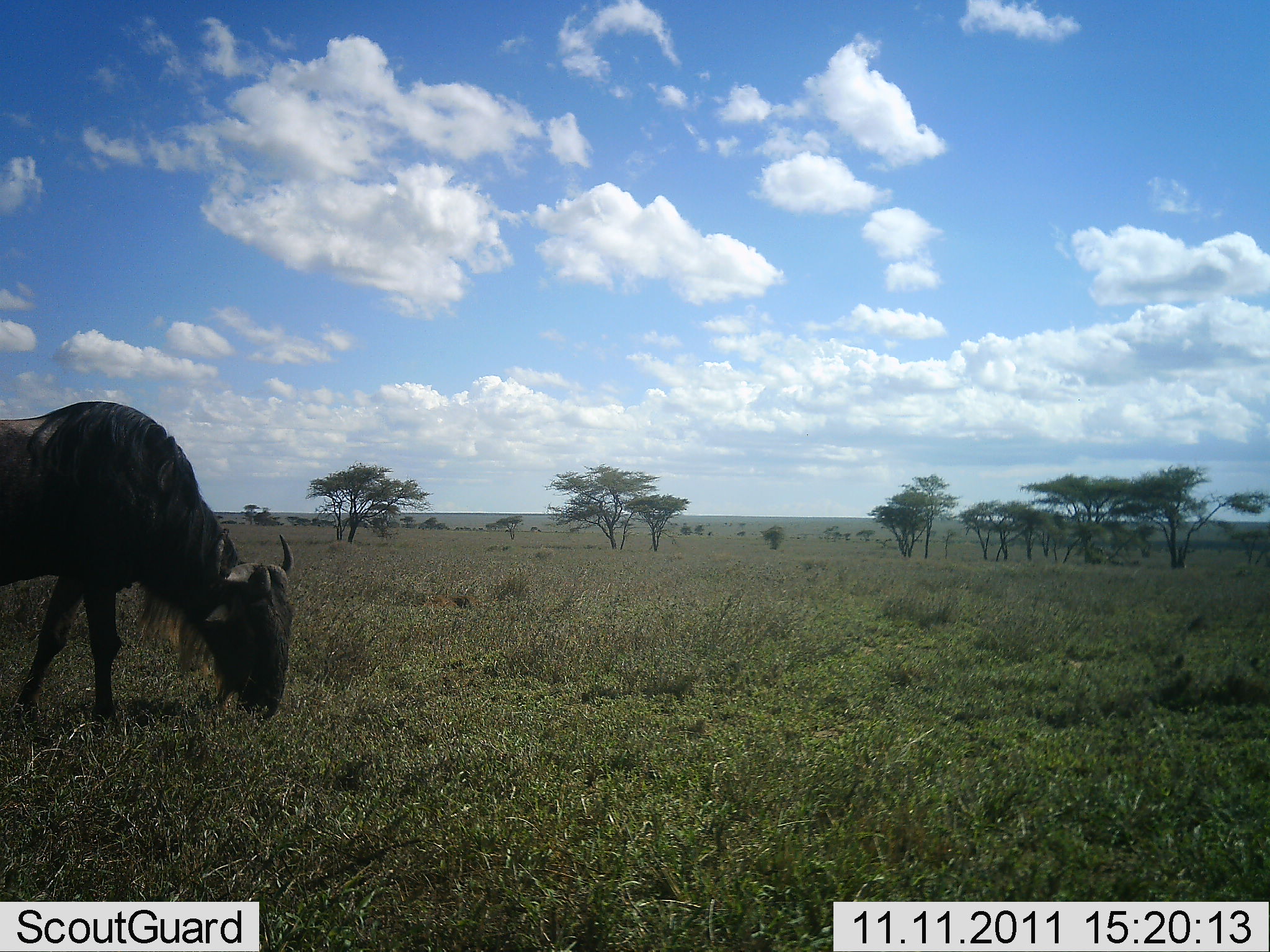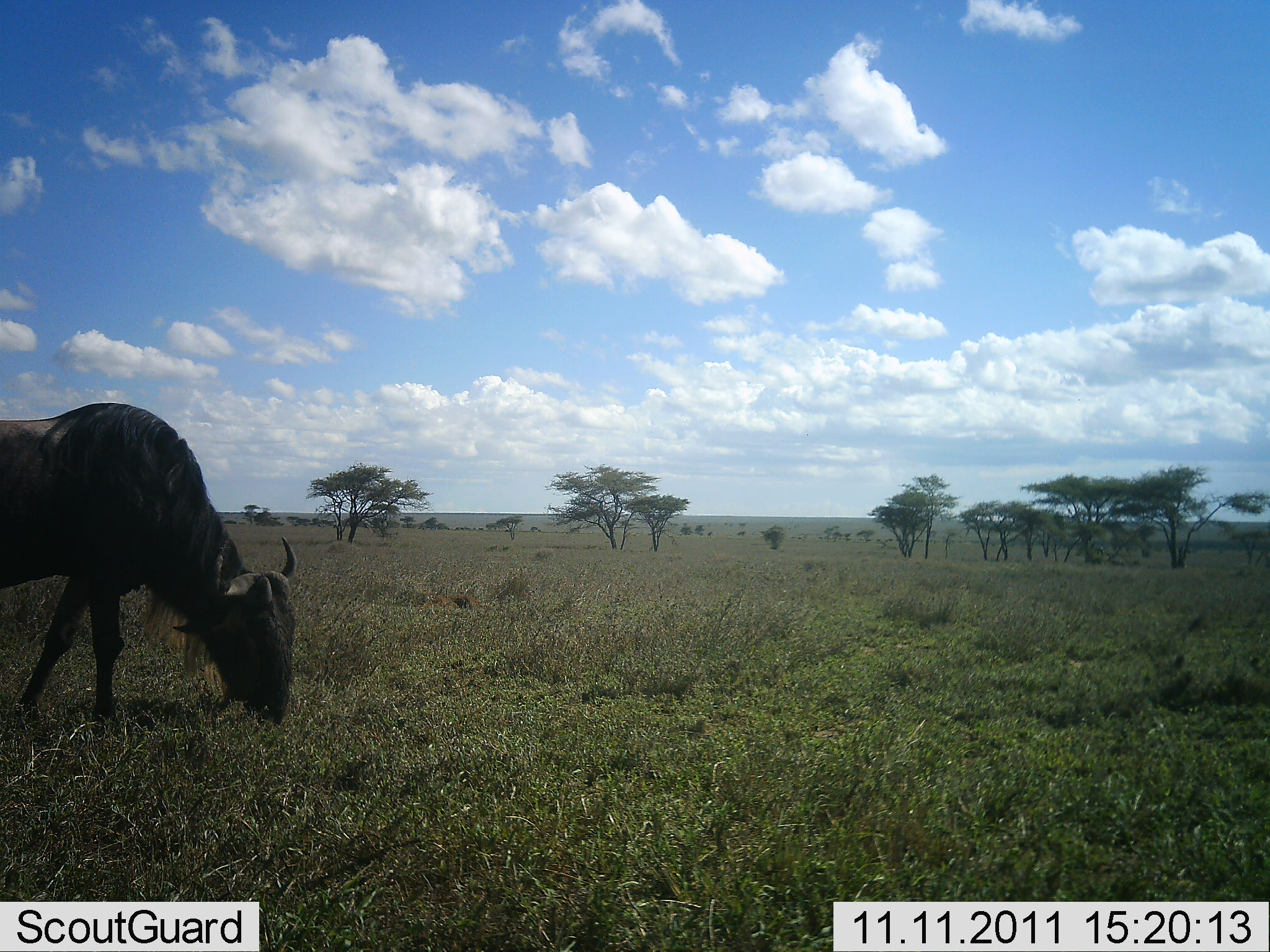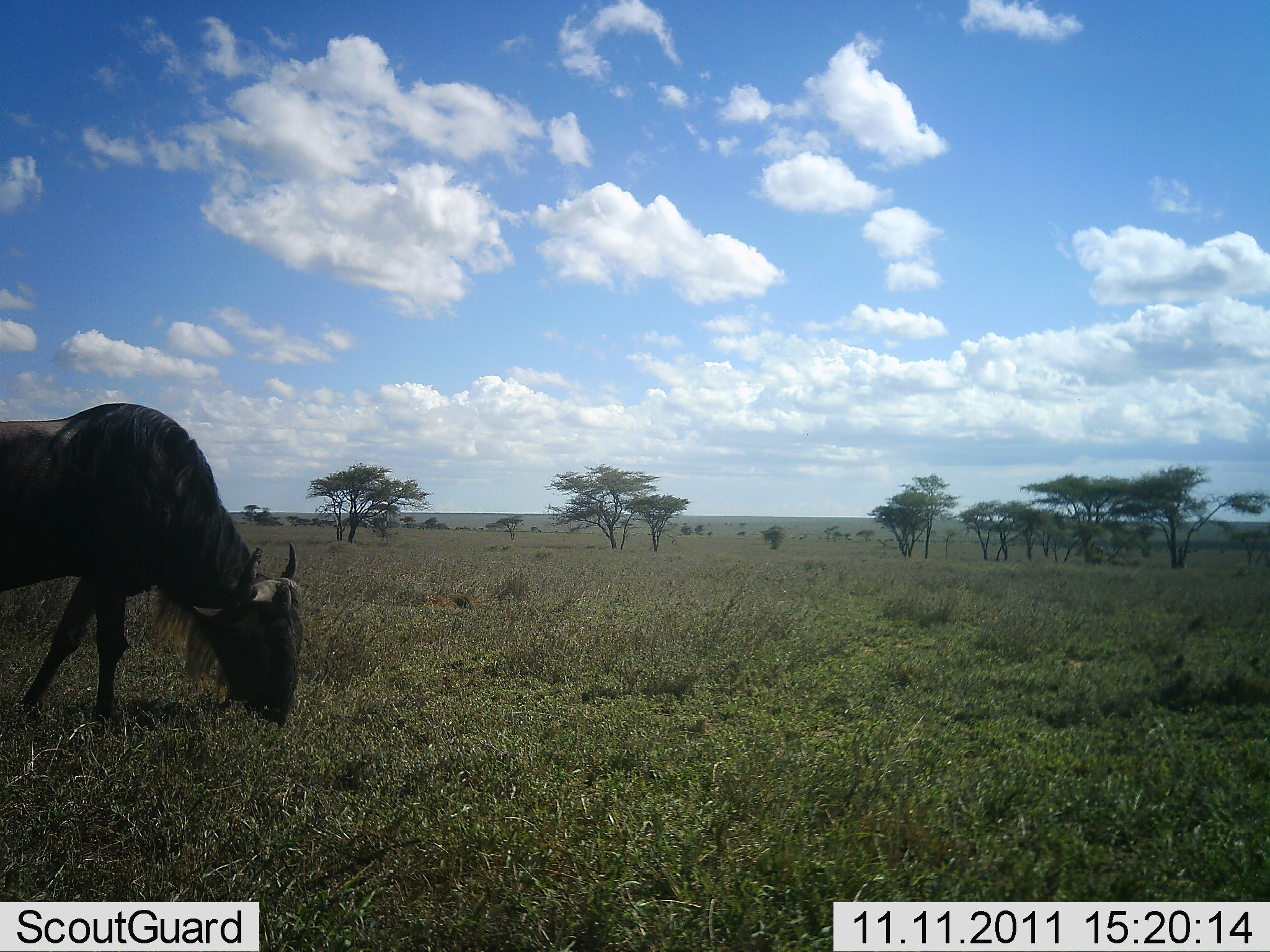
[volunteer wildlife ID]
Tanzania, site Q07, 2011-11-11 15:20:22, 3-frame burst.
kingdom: Animalia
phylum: Chordata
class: Mammalia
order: Artiodactyla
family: Bovidae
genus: Connochaetes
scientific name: Connochaetes taurinus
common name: blue wildebeest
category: wildebeest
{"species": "wildebeest (blue wildebeest) (Connochaetes taurinus)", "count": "1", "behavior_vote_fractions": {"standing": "11%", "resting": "0%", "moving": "11%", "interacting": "0%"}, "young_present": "0%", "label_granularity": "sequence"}